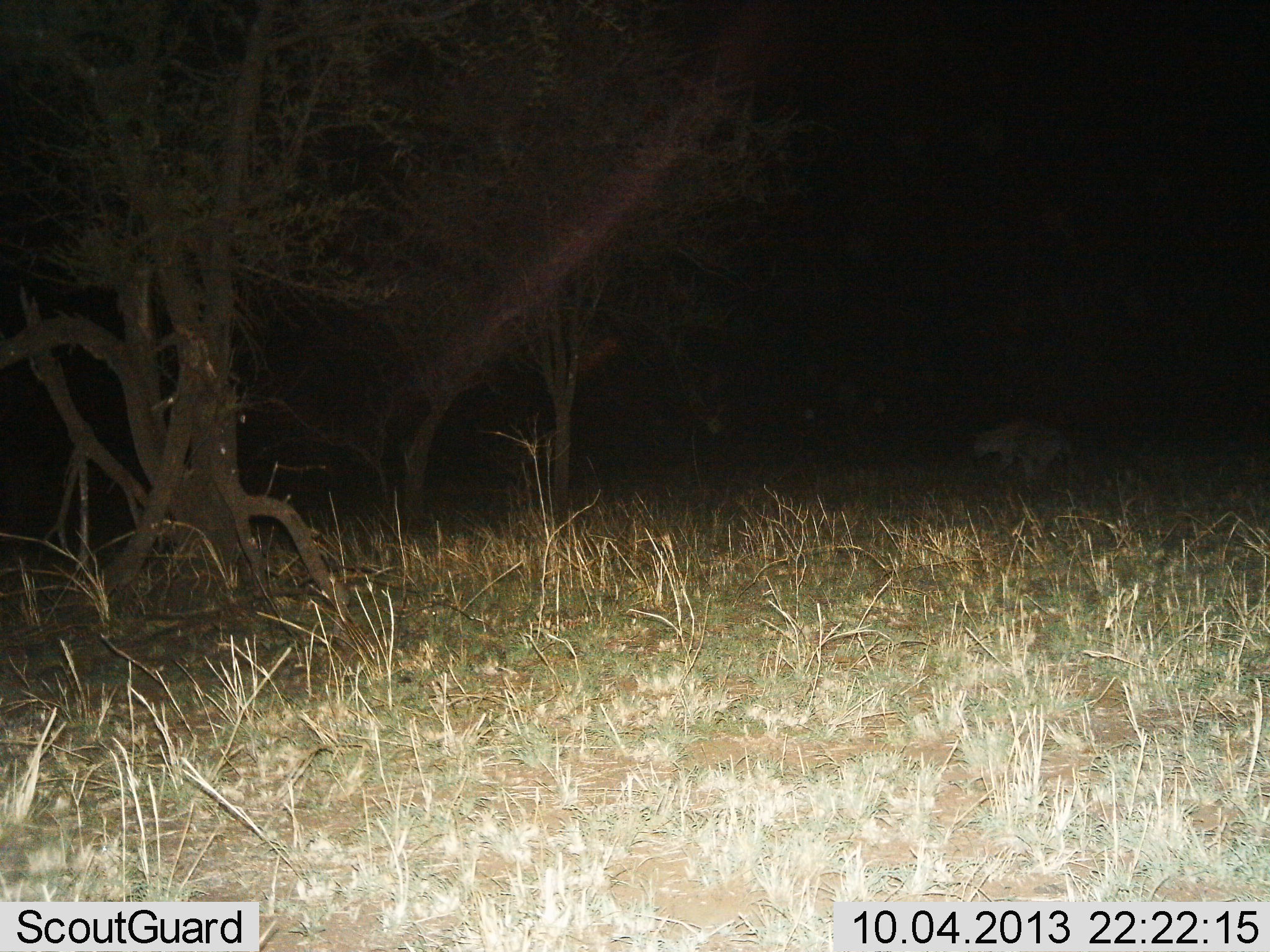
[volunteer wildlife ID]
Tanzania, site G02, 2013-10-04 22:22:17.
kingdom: Animalia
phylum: Chordata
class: Mammalia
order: Carnivora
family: Hyaenidae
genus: Crocuta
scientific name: Crocuta crocuta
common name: spotted hyena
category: hyenaspotted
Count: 1.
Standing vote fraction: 20%.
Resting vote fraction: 0%.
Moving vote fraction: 80%.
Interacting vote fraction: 0%.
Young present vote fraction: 0%.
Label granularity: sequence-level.